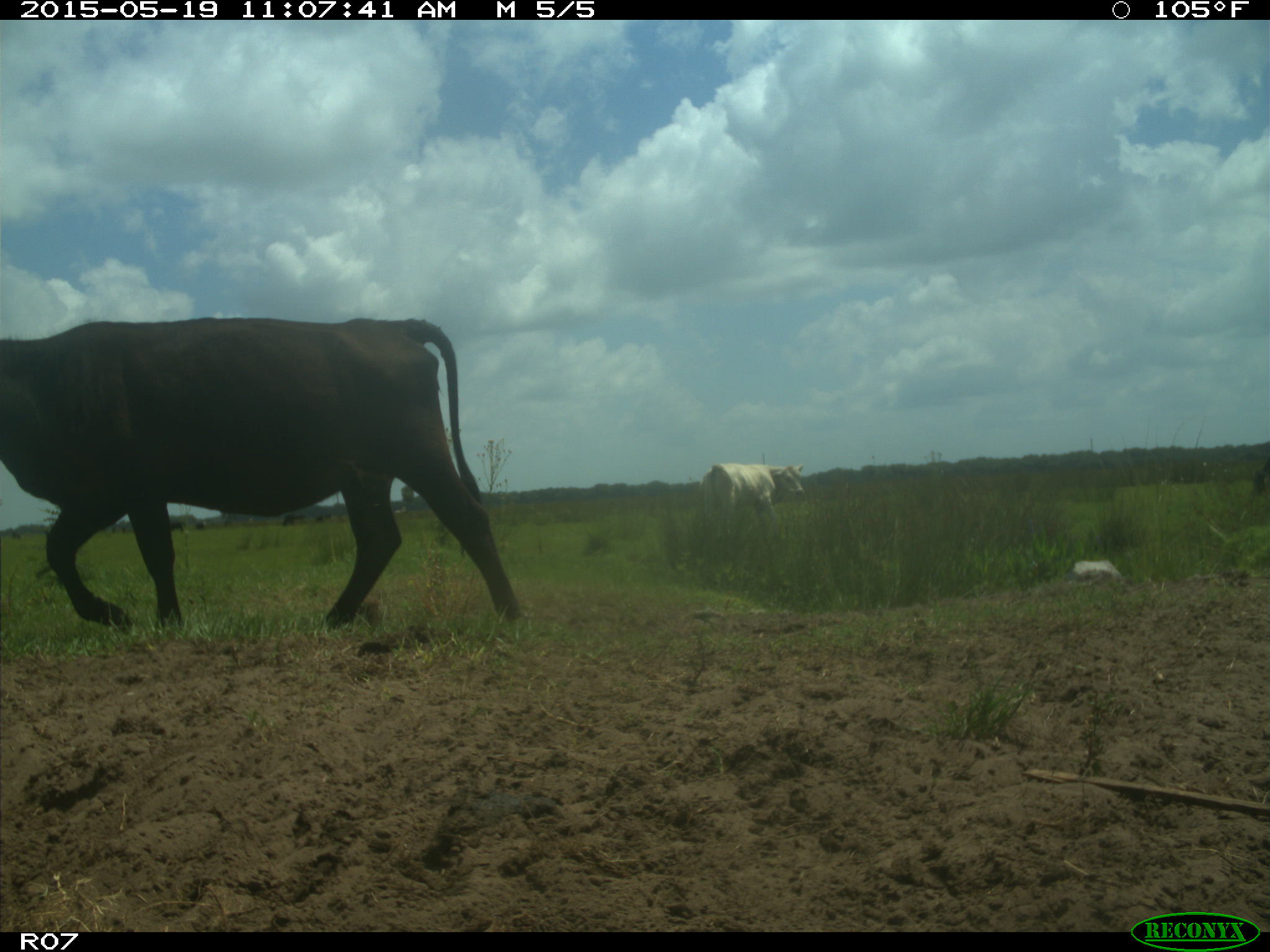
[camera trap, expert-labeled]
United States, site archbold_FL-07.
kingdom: Animalia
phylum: Chordata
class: Mammalia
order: Artiodactyla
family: Bovidae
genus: Bos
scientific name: Bos taurus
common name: domestic cow